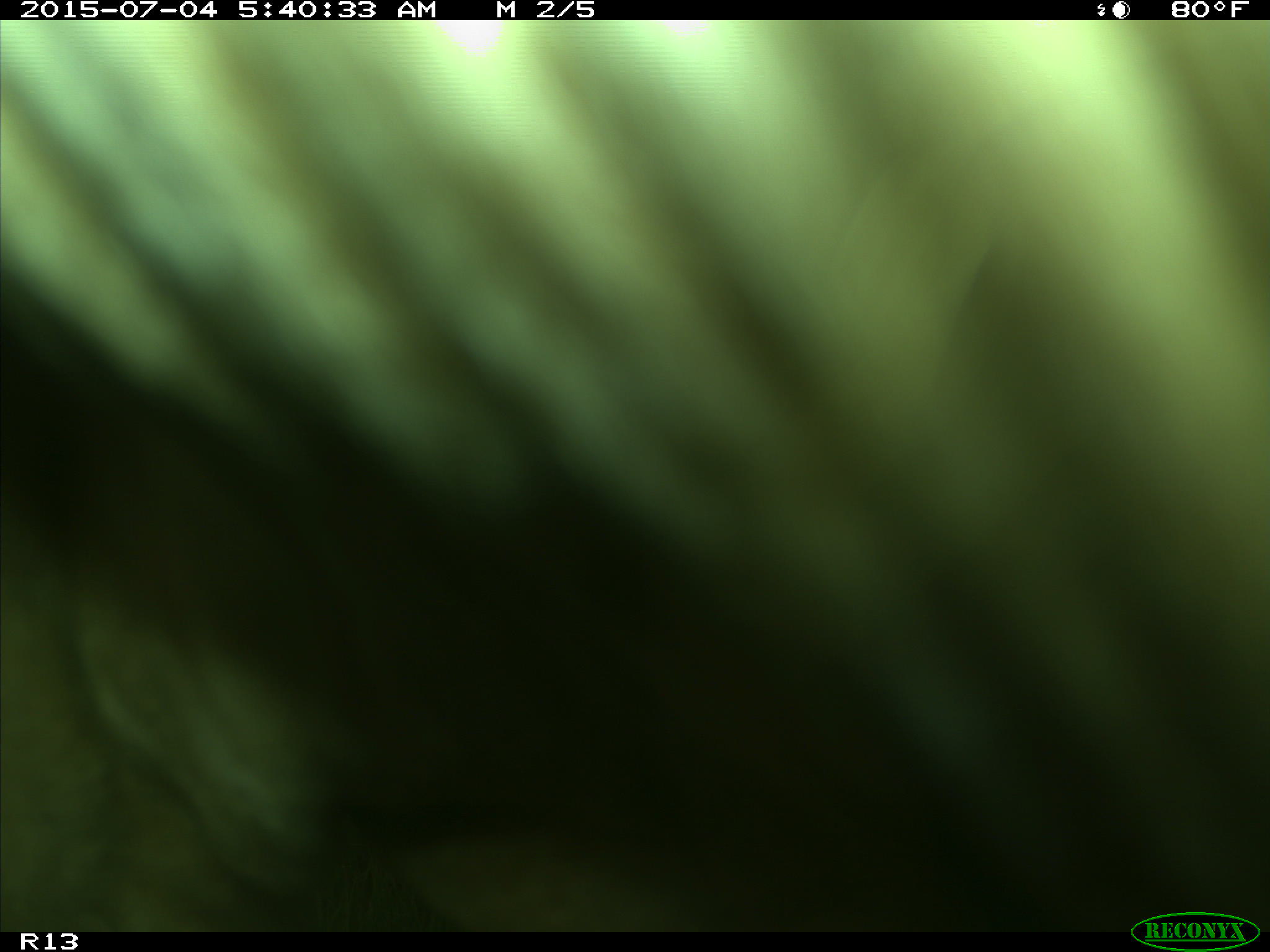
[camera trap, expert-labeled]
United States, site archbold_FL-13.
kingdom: Animalia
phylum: Chordata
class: Mammalia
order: Artiodactyla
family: Bovidae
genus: Bos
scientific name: Bos taurus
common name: domestic cow